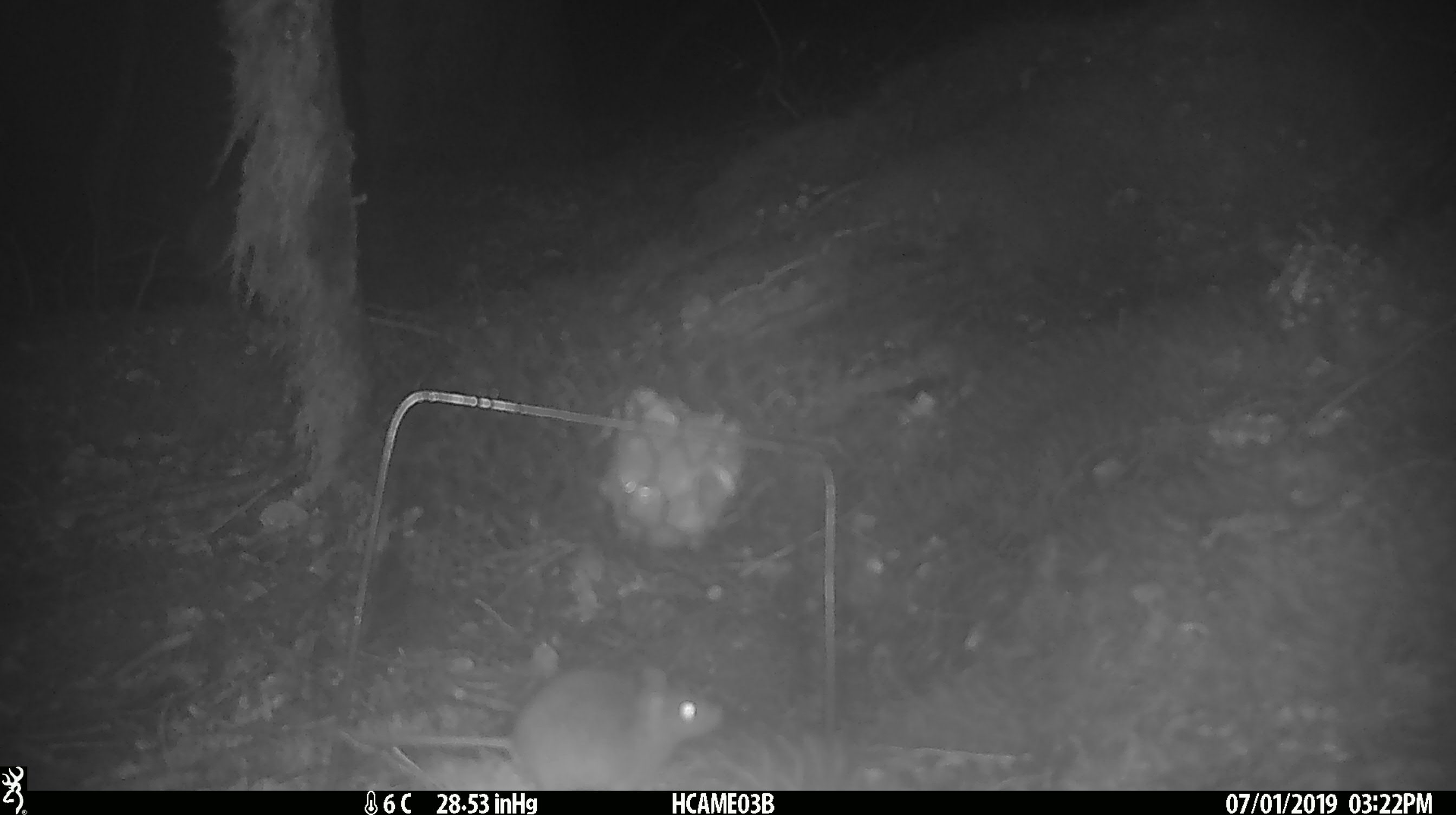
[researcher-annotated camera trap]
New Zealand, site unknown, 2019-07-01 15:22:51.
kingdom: Animalia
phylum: Chordata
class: Mammalia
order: Rodentia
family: Muridae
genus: Mus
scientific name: Mus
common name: mouse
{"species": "mouse (Mus)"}